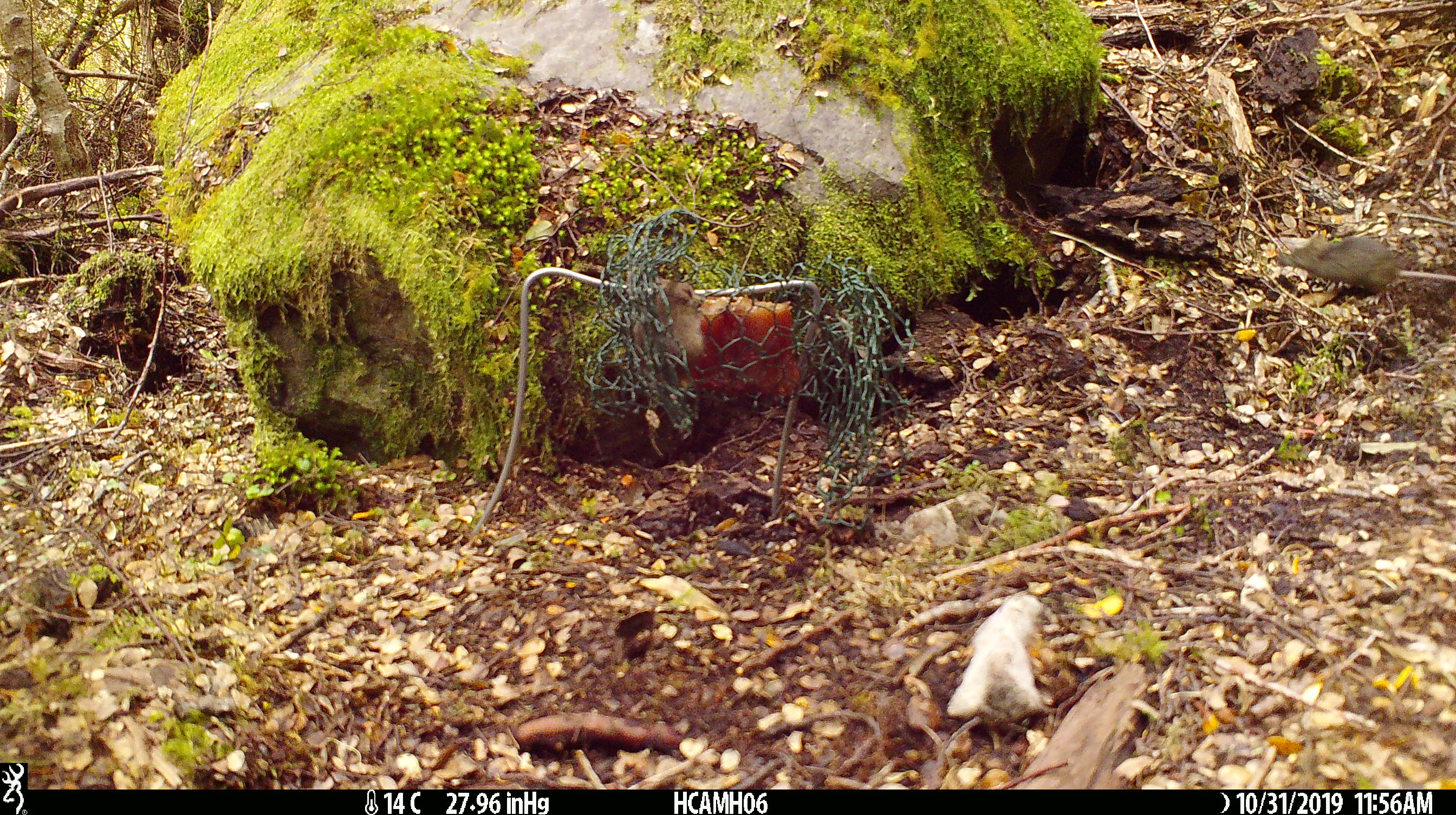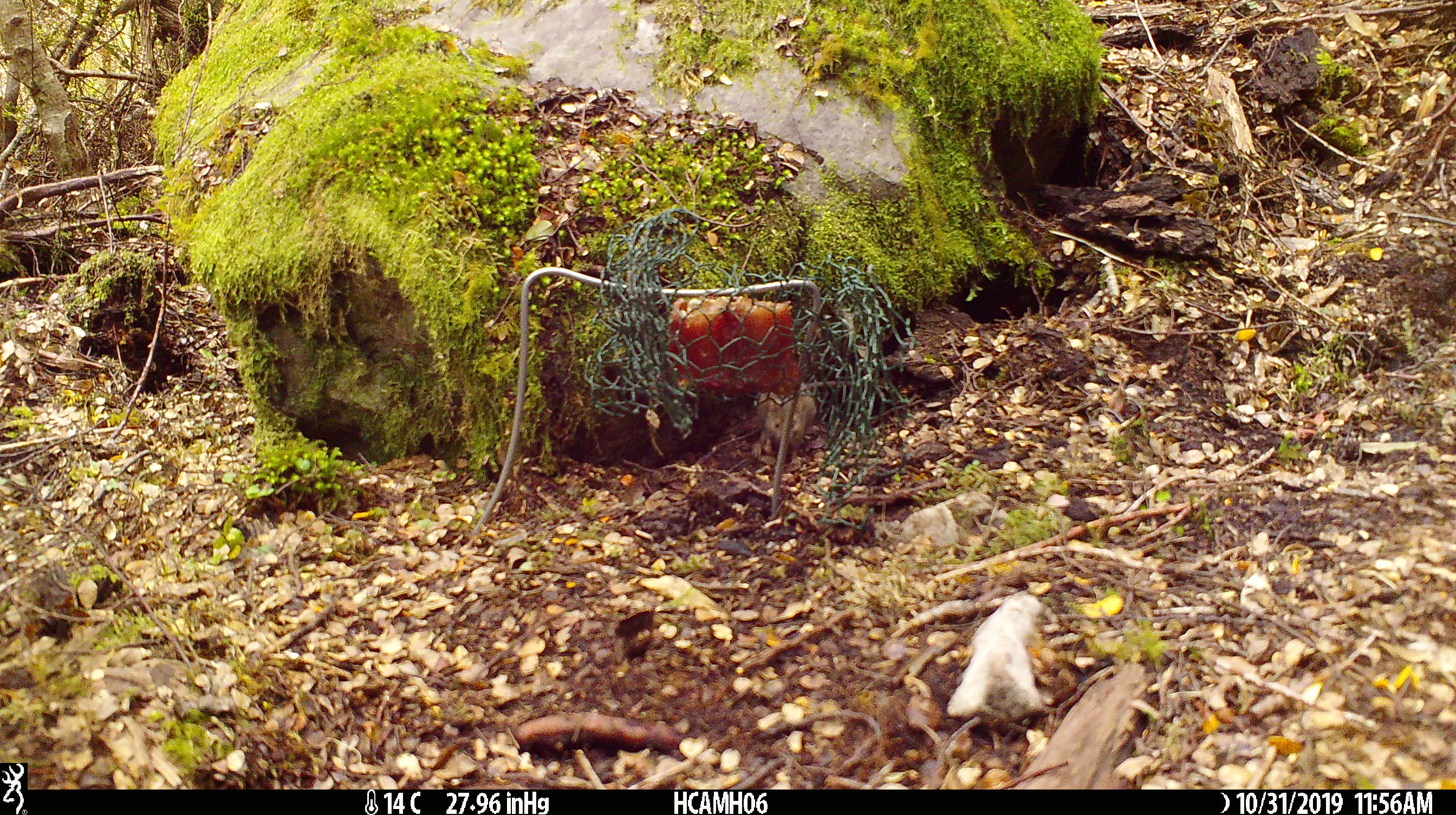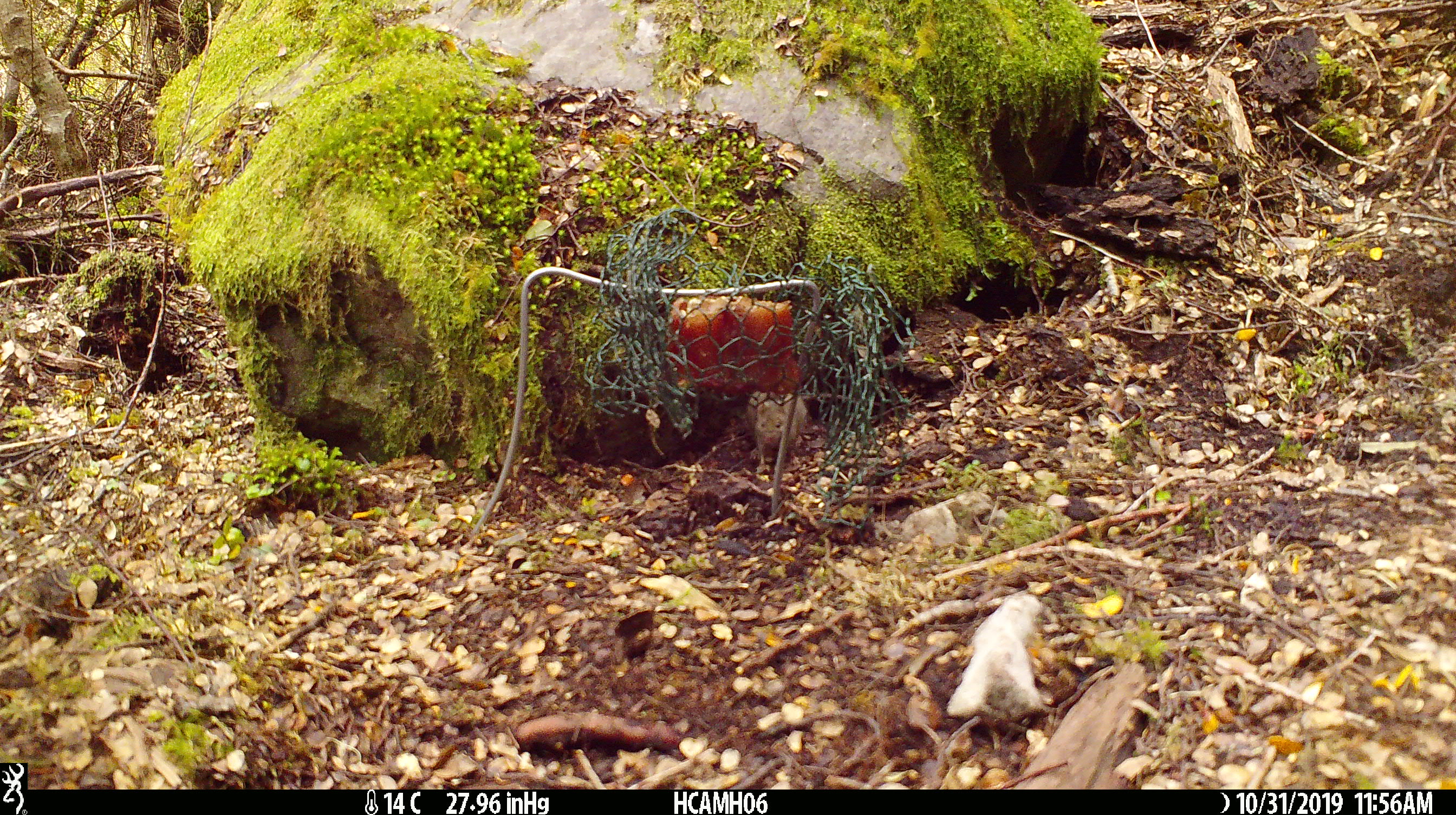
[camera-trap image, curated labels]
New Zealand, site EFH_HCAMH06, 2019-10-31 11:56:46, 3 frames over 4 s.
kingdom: Animalia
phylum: Chordata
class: Mammalia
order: Rodentia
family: Muridae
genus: Mus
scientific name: Mus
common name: mouse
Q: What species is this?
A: Mouse (Mus).